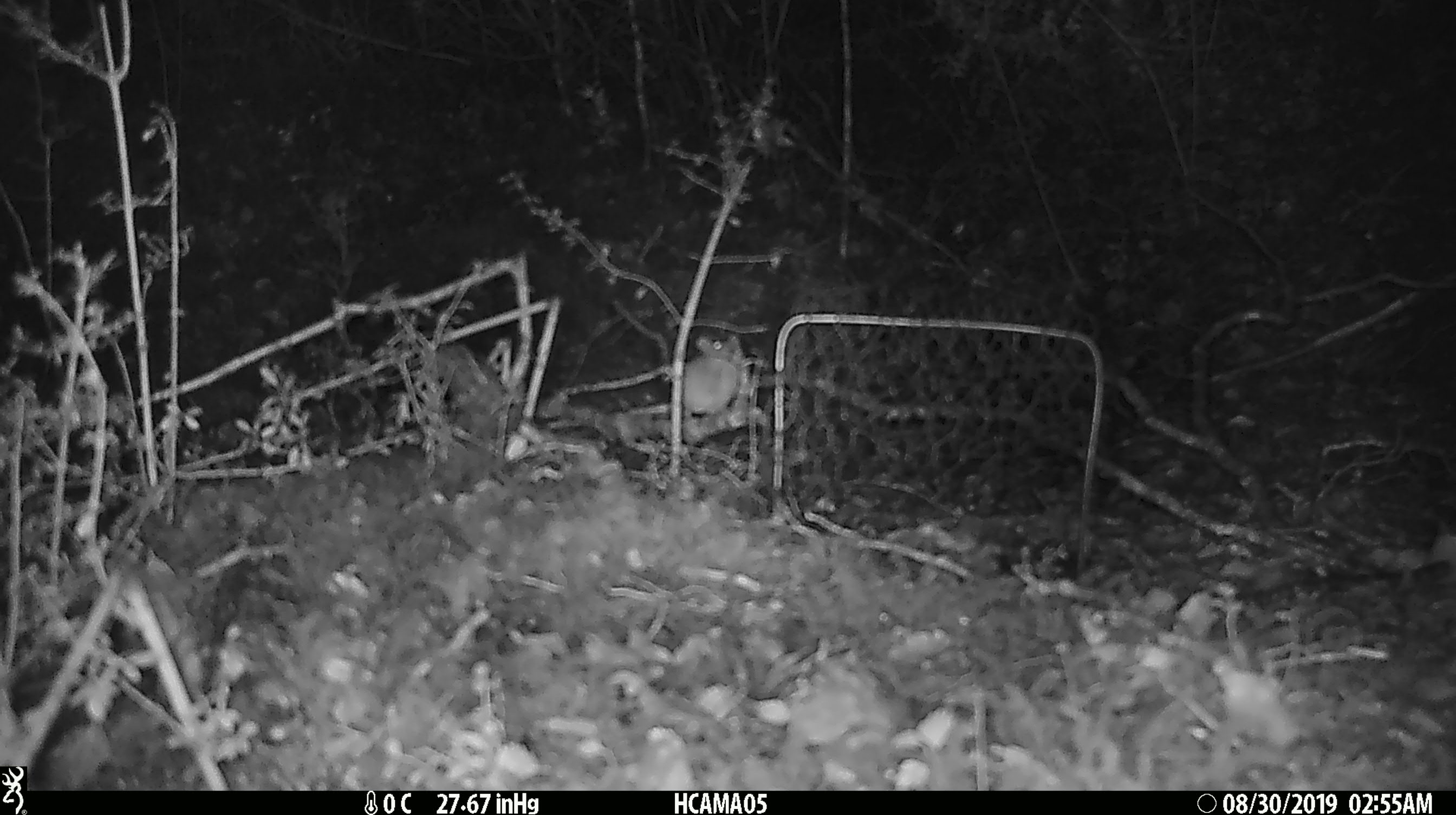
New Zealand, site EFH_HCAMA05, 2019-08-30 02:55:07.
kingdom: Animalia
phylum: Chordata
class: Mammalia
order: Rodentia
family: Muridae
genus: Mus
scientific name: Mus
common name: mouse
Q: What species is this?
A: Mouse (Mus).